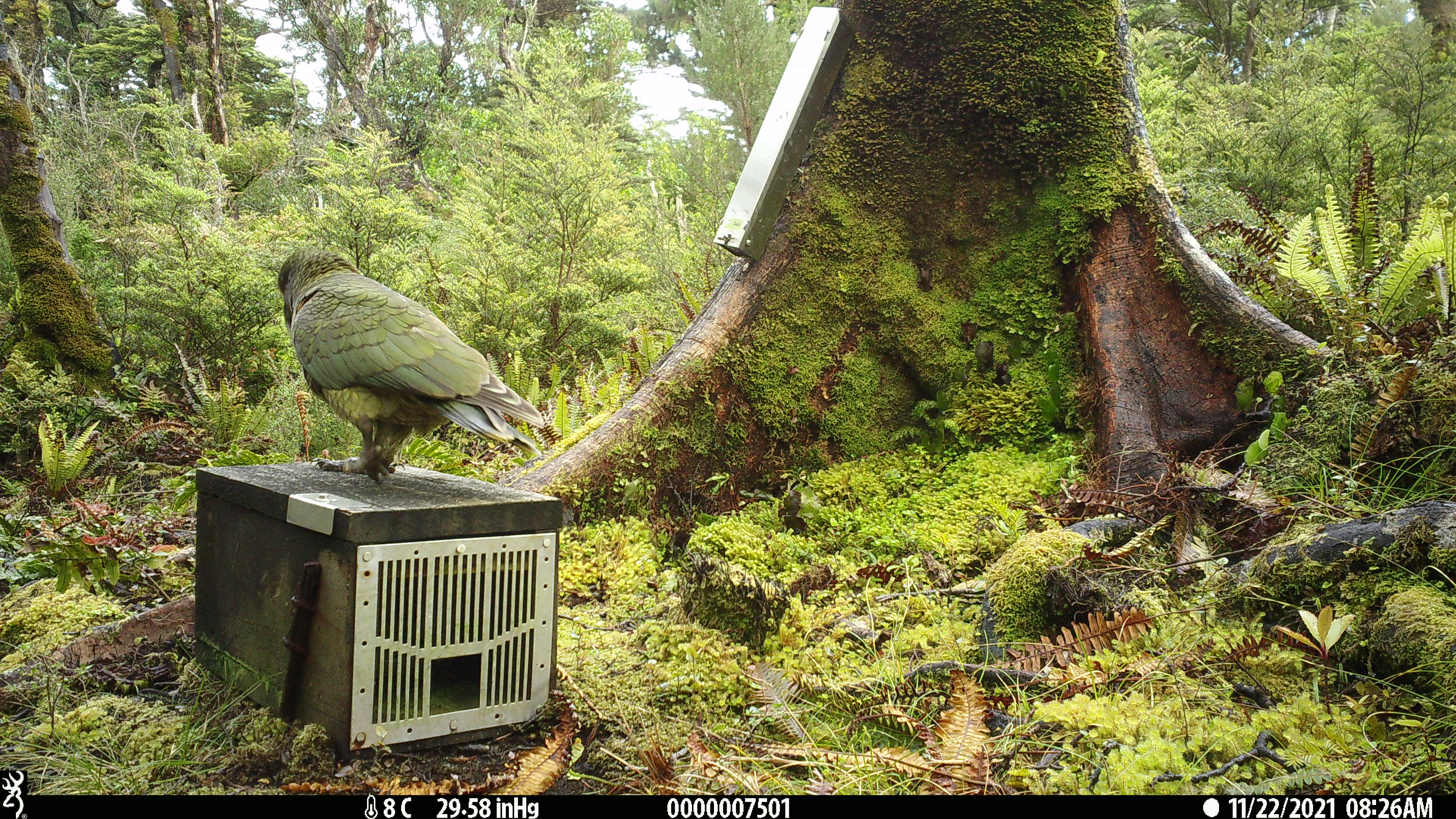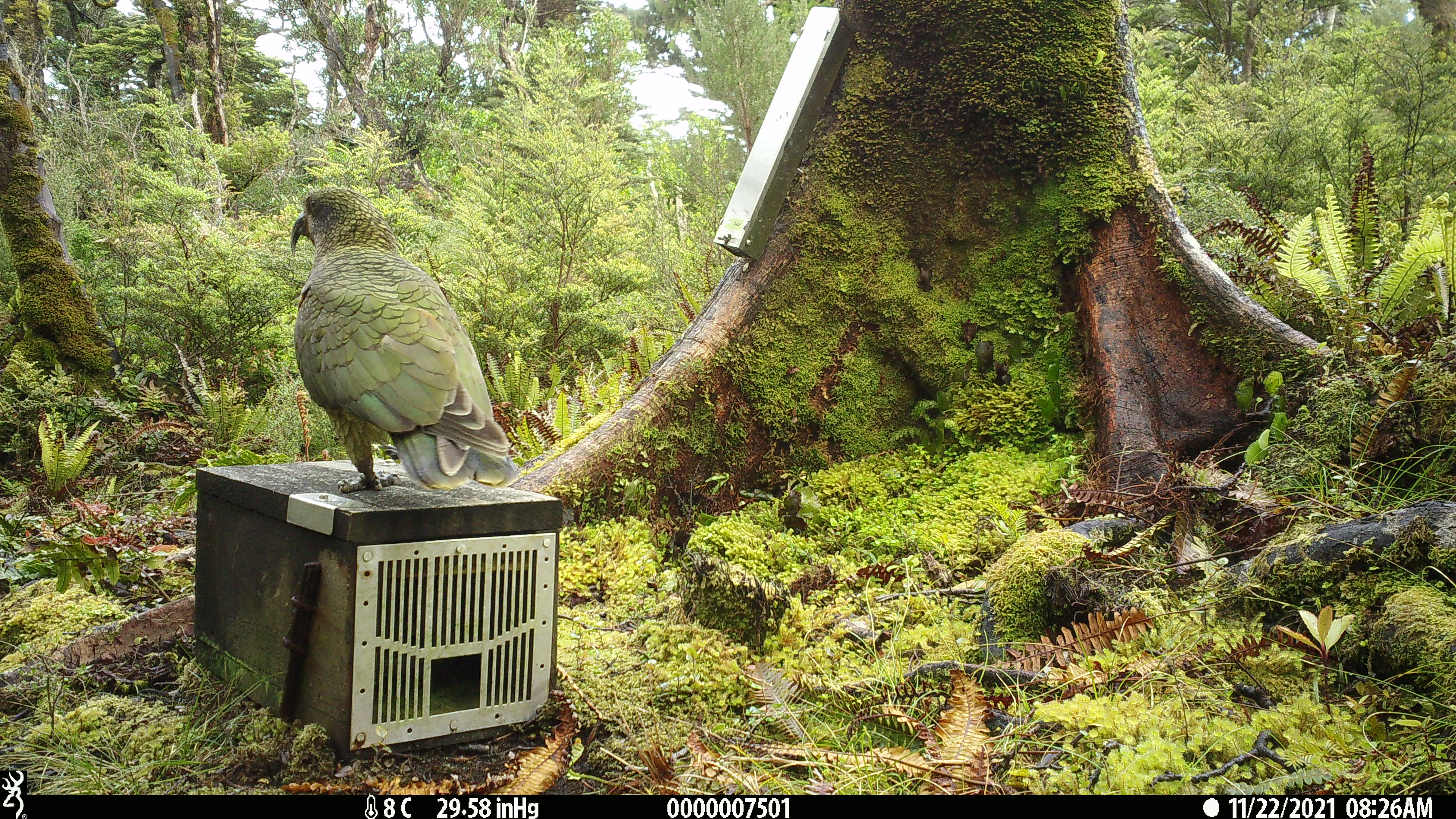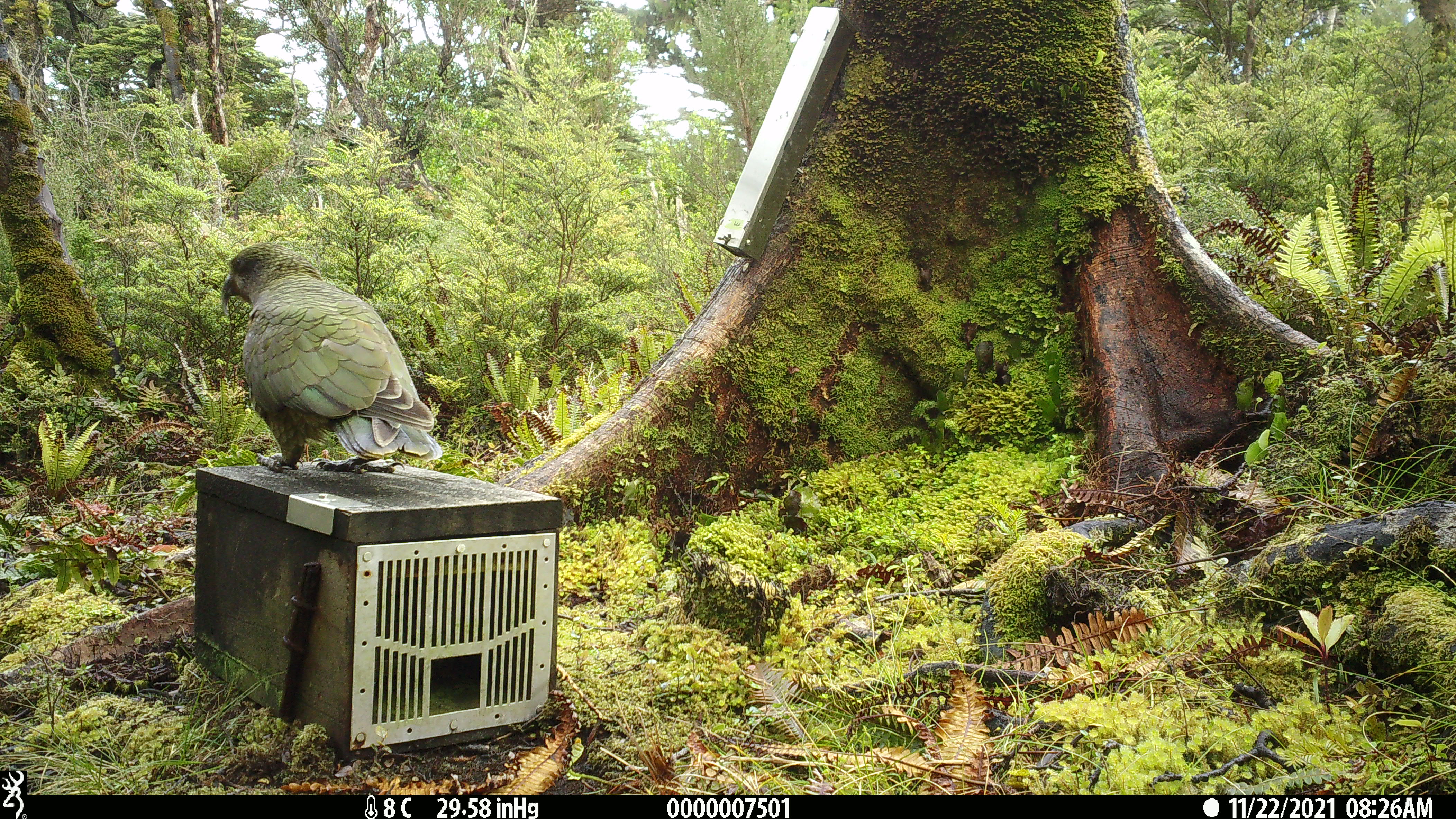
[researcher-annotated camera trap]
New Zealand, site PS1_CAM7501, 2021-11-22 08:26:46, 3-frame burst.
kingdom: Animalia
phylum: Chordata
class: Aves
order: Psittaciformes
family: Strigopidae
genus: Nestor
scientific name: Nestor notabilis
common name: kea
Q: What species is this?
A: Kea (Nestor notabilis).